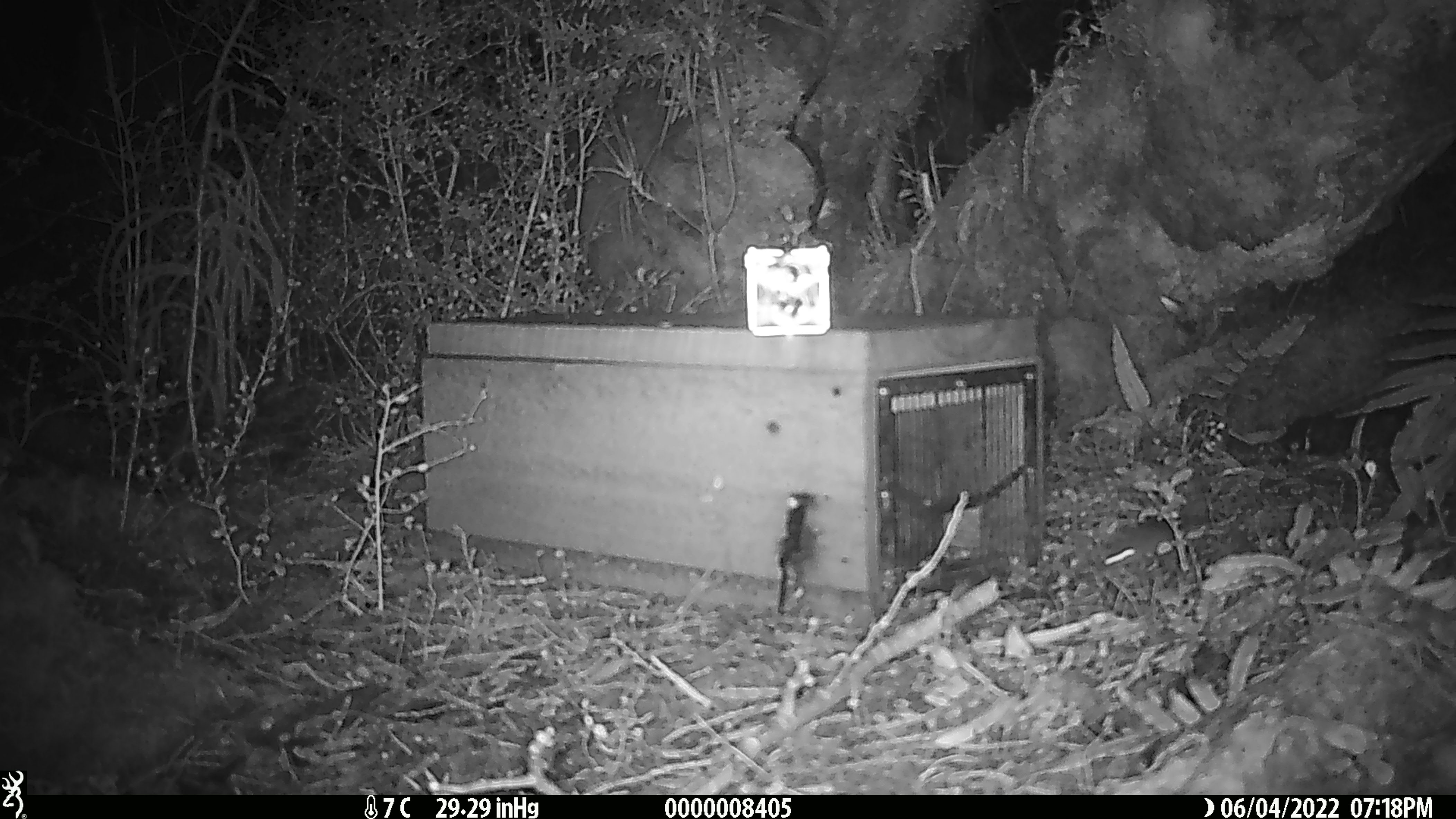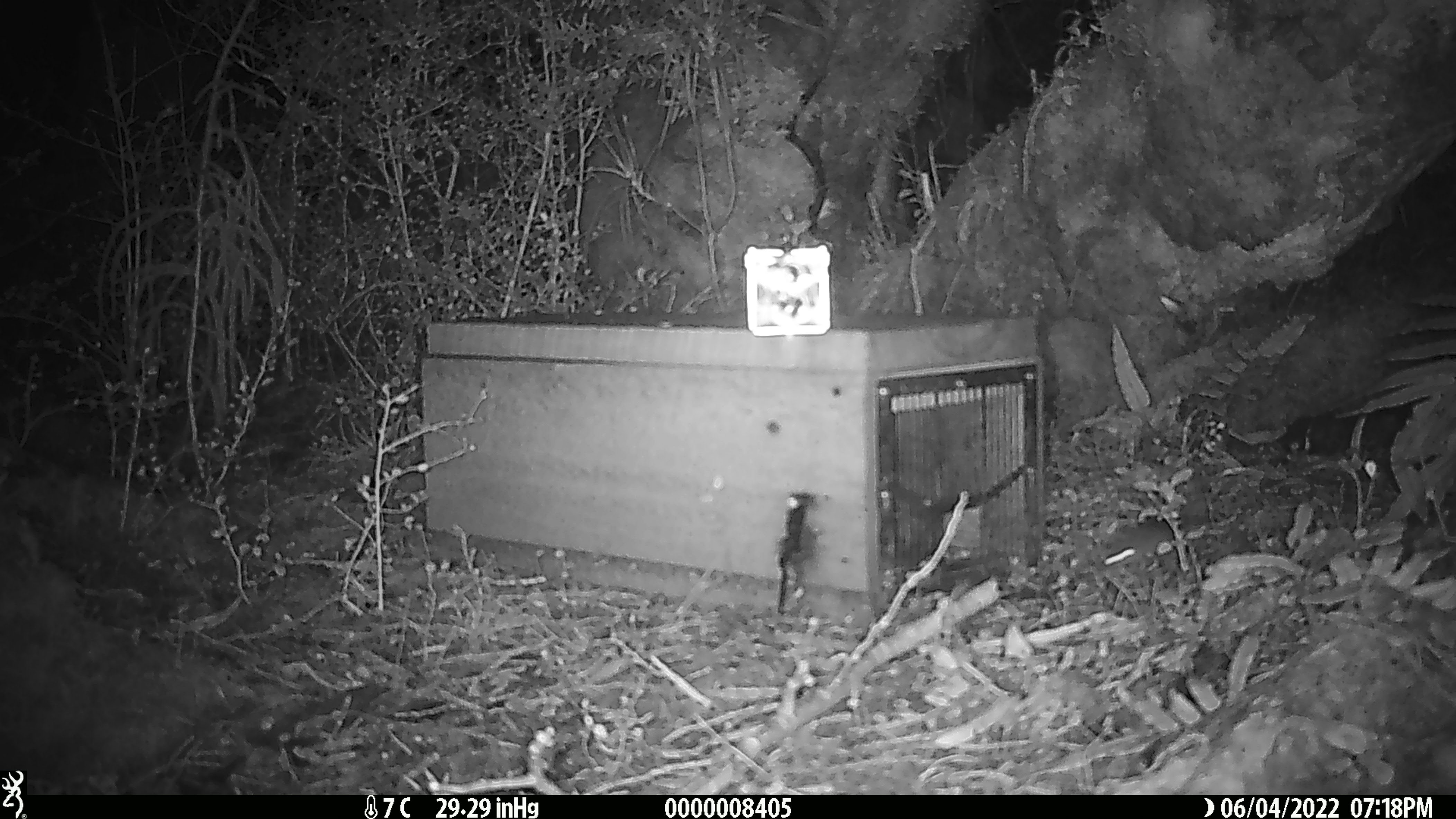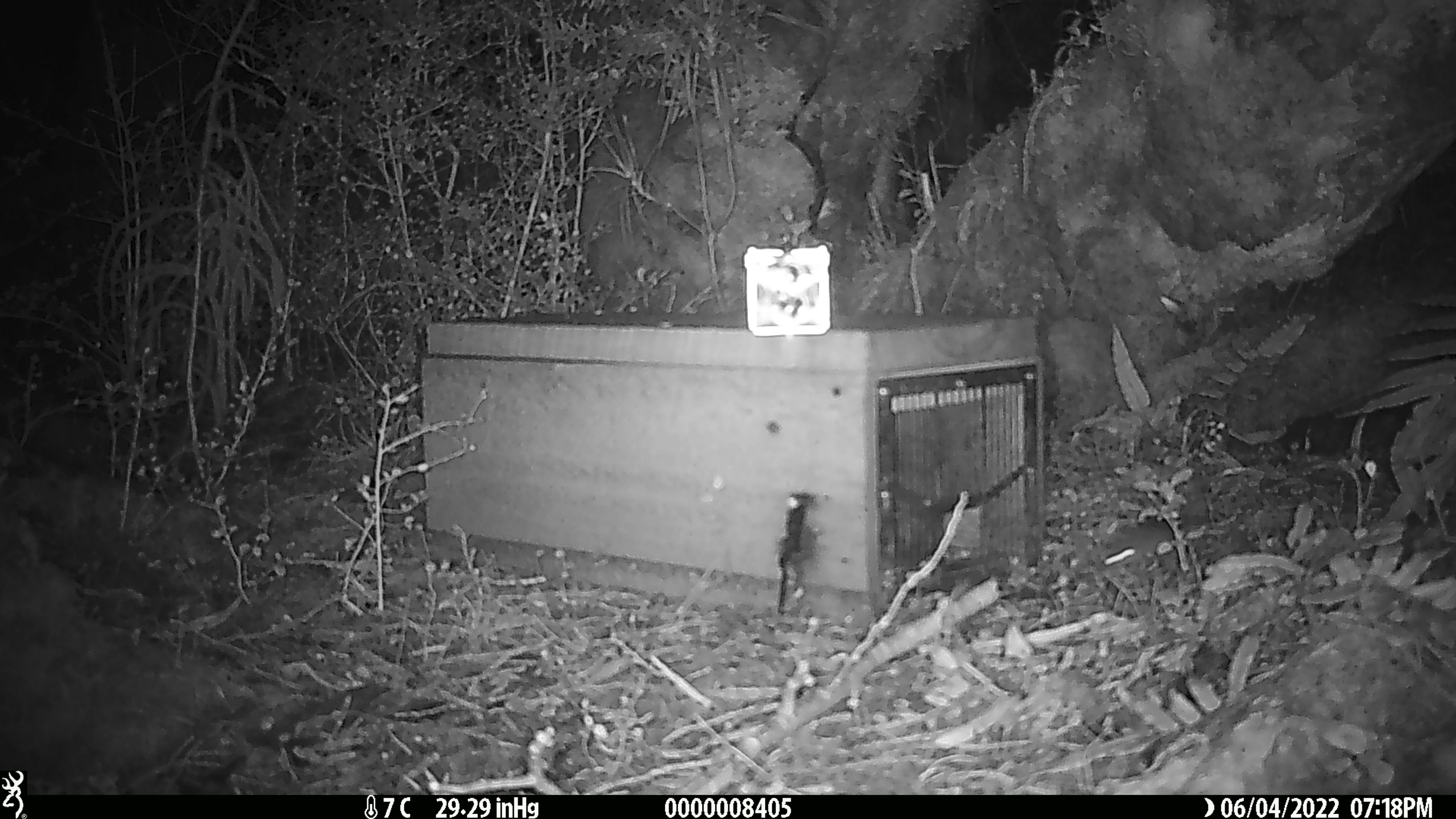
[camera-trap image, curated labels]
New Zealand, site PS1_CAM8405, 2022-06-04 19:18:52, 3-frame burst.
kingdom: Animalia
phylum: Chordata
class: Mammalia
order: Rodentia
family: Muridae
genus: Mus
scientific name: Mus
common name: mouse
Mouse (Mus).